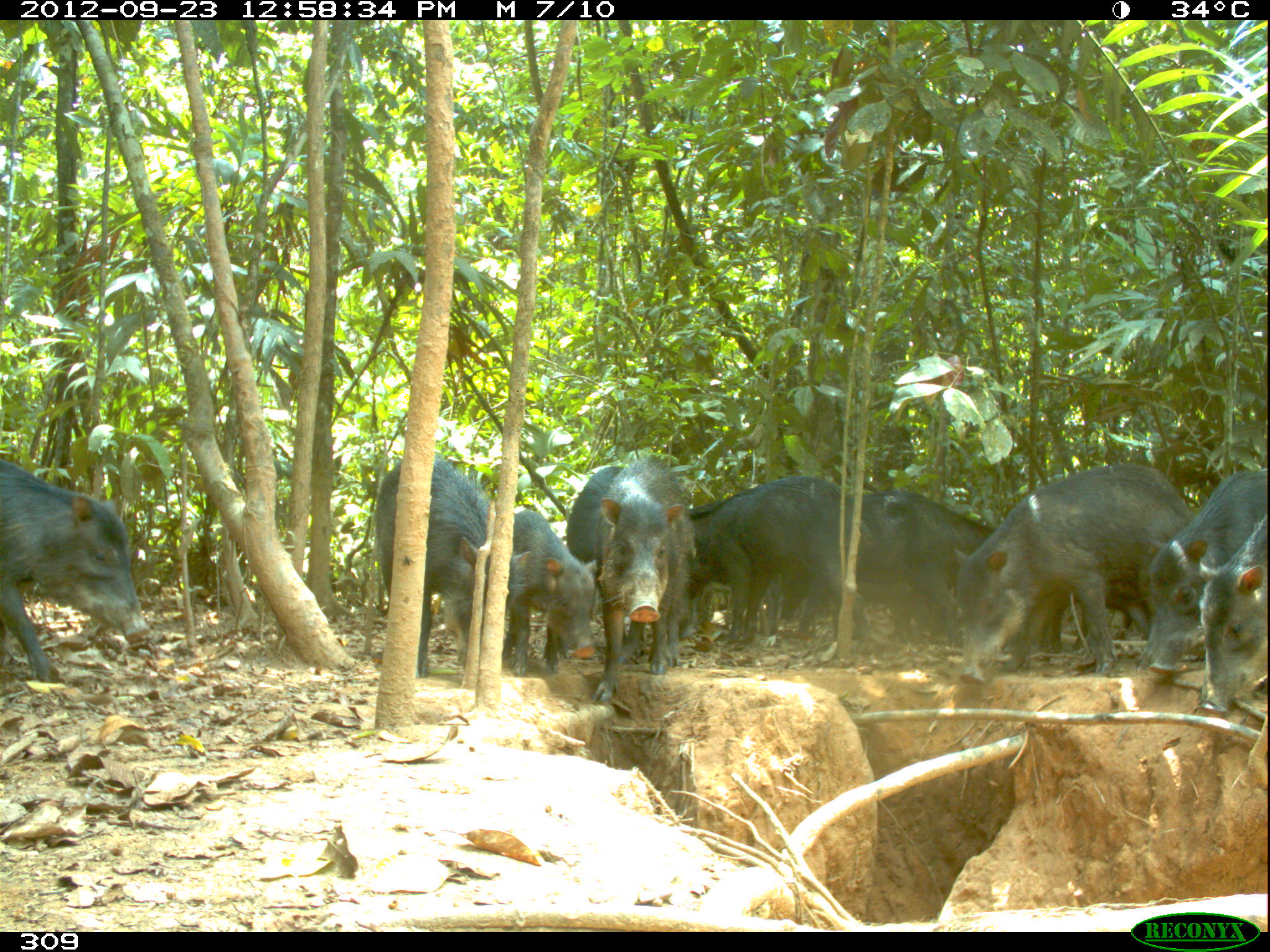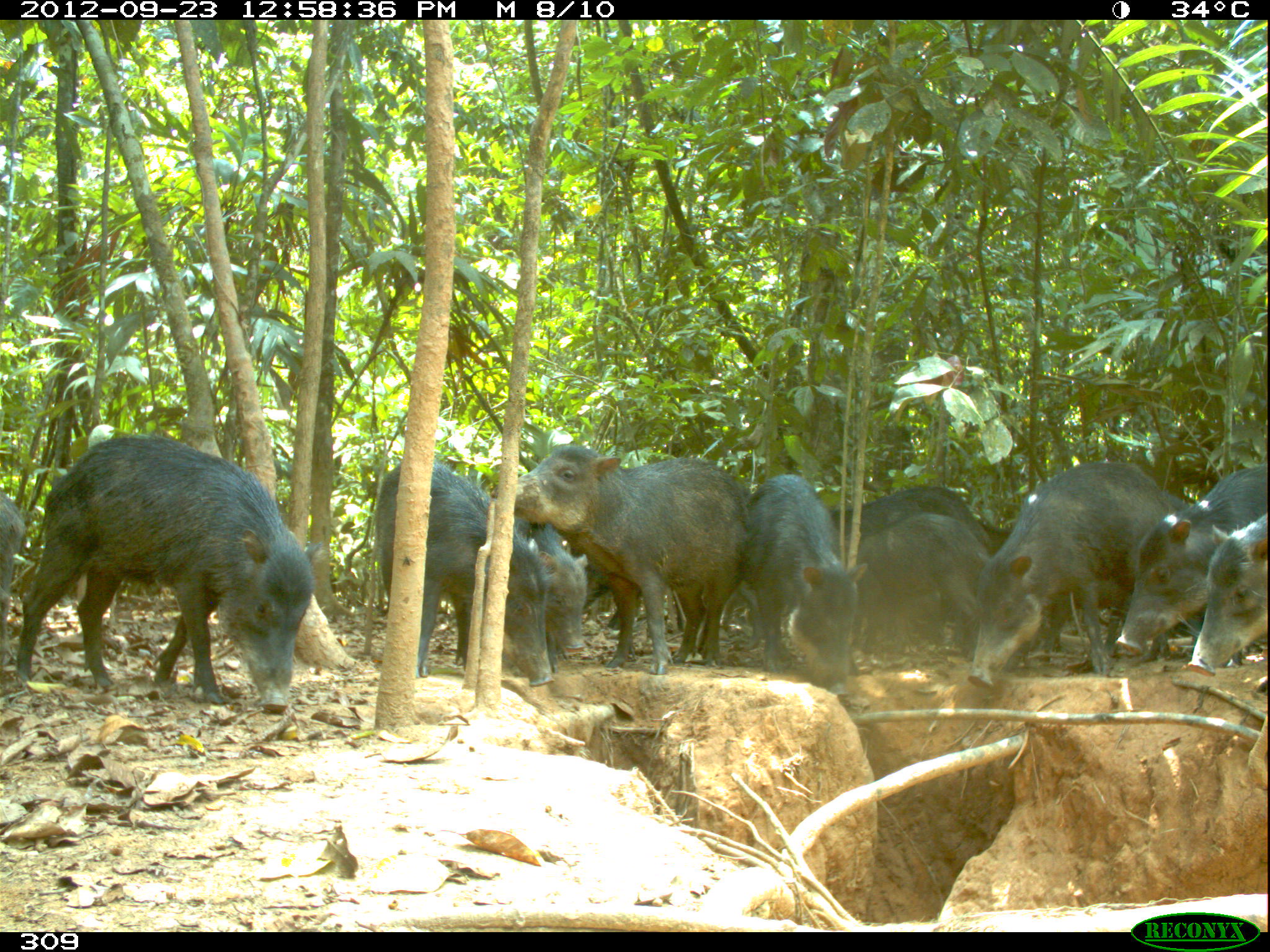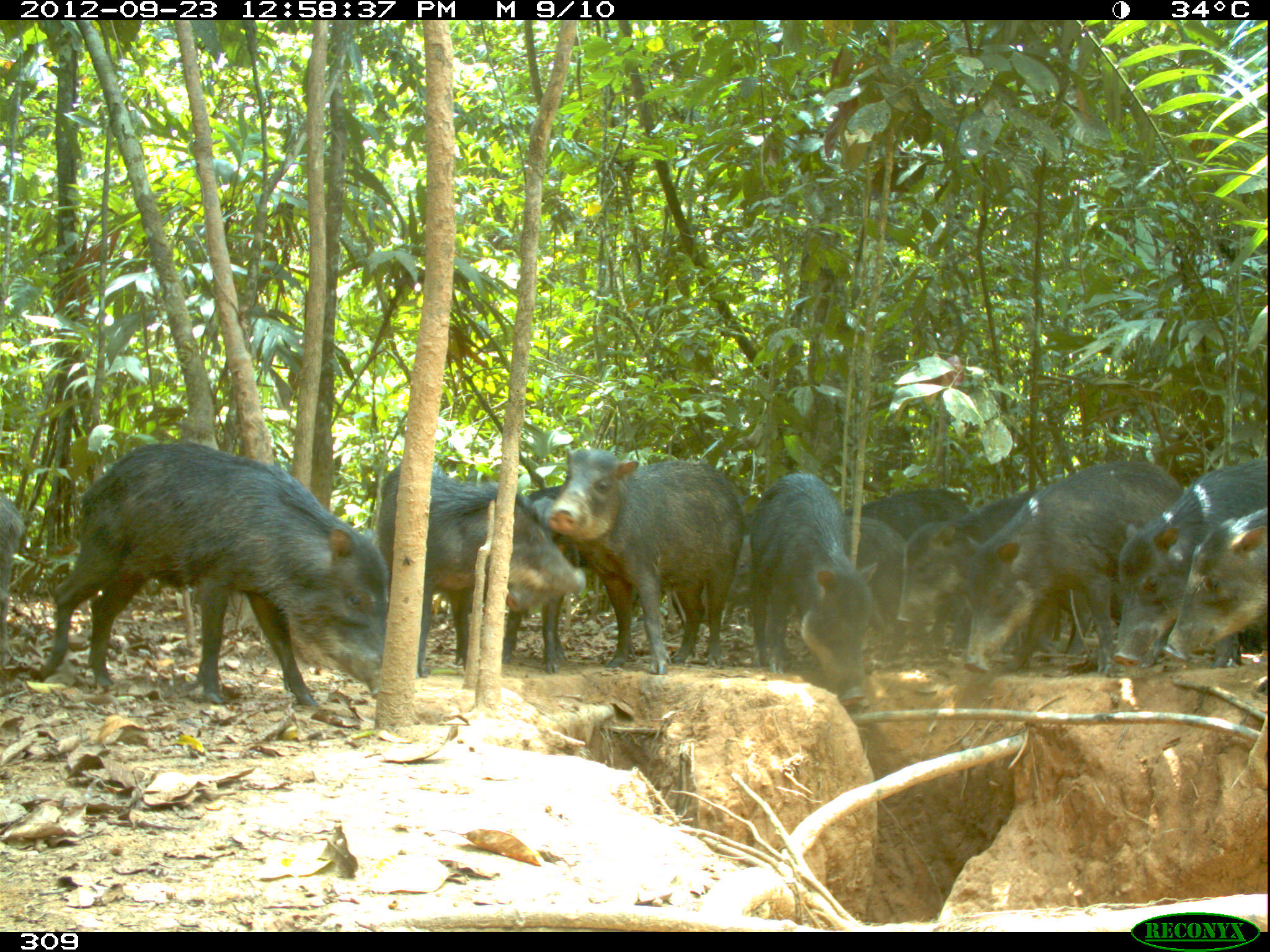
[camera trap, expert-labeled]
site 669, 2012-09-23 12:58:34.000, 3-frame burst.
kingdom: Animalia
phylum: Chordata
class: Mammalia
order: Artiodactyla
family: Tayassuidae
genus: Tayassu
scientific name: Tayassu pecari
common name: white-lipped peccary